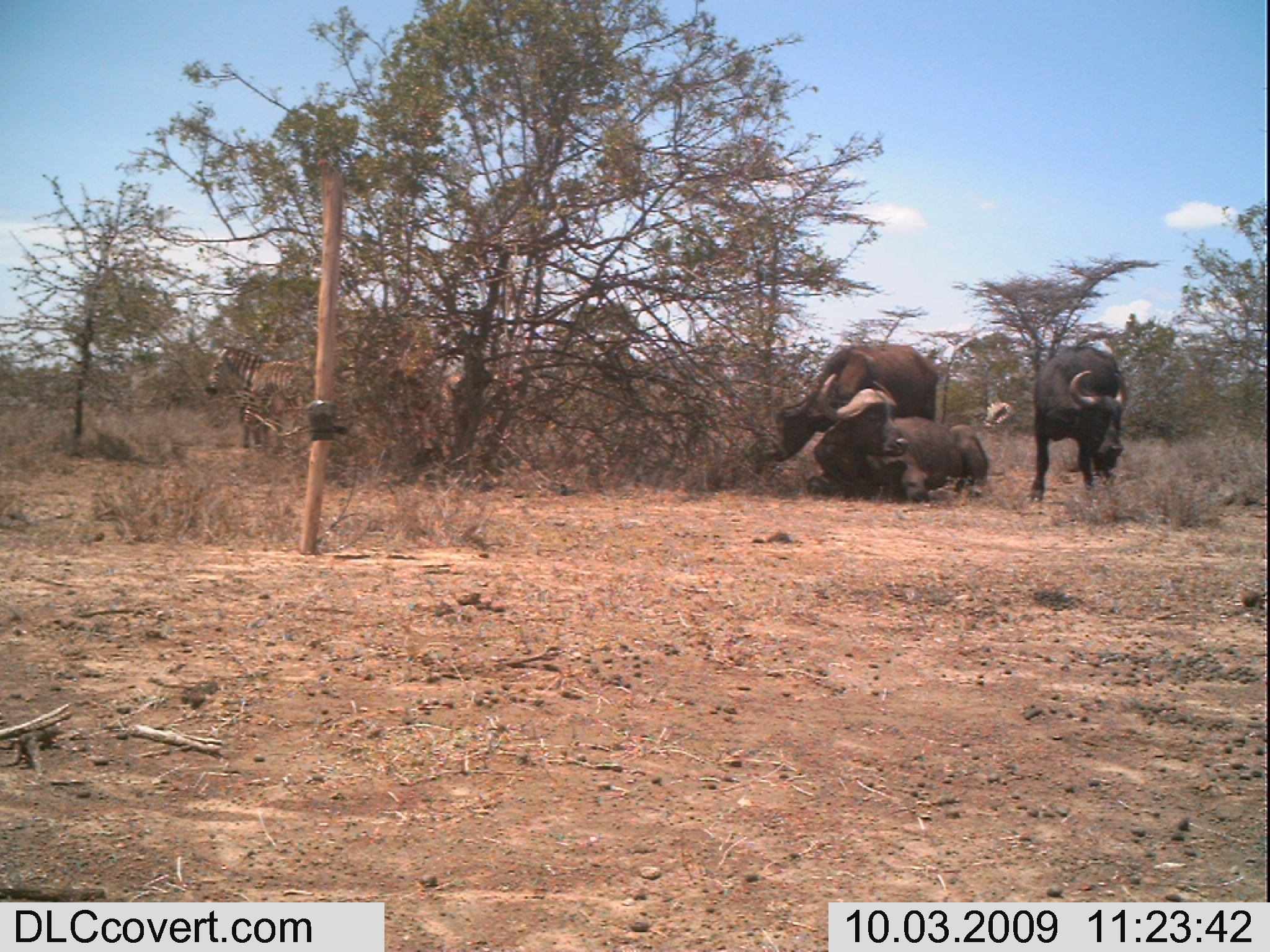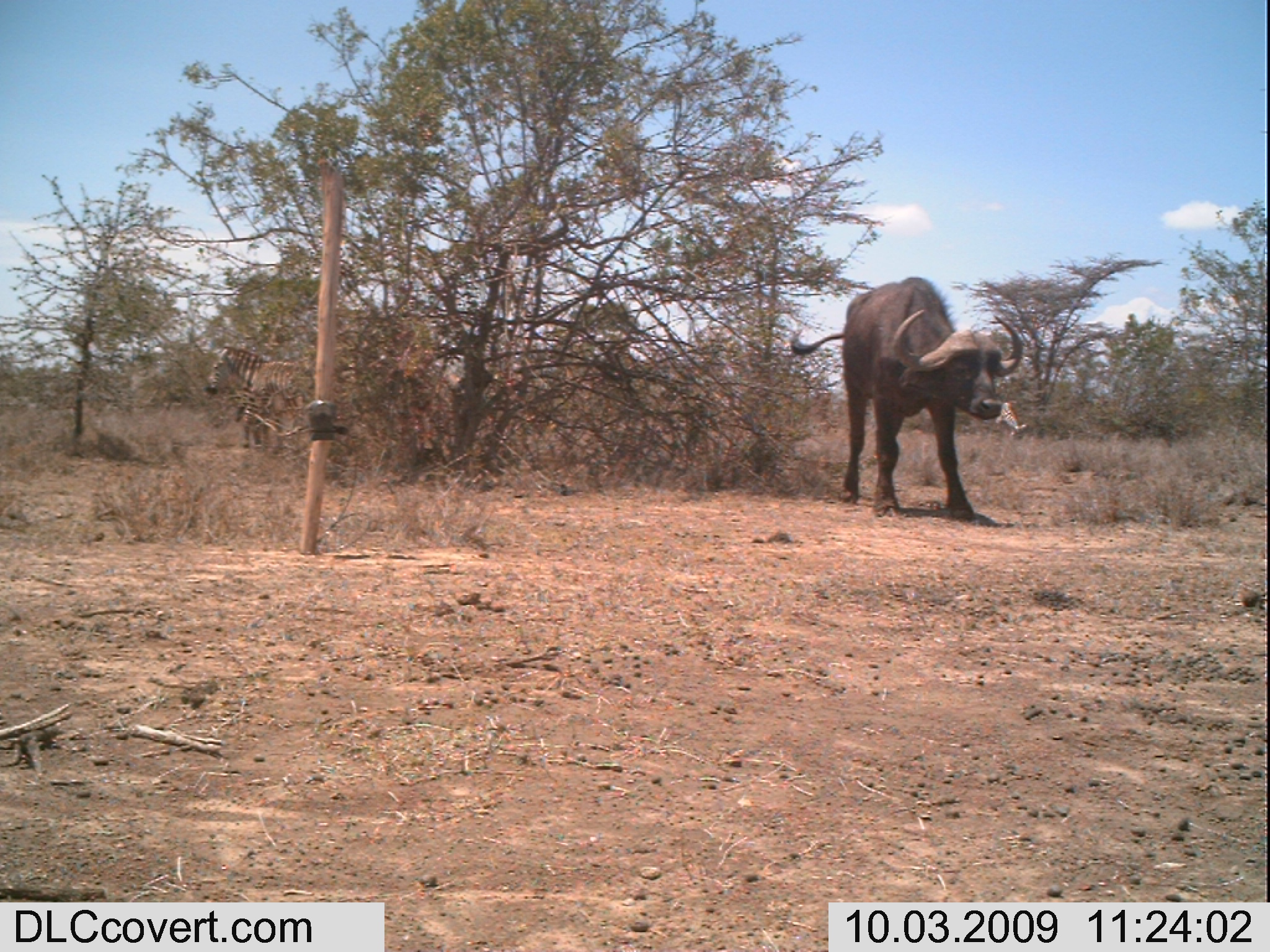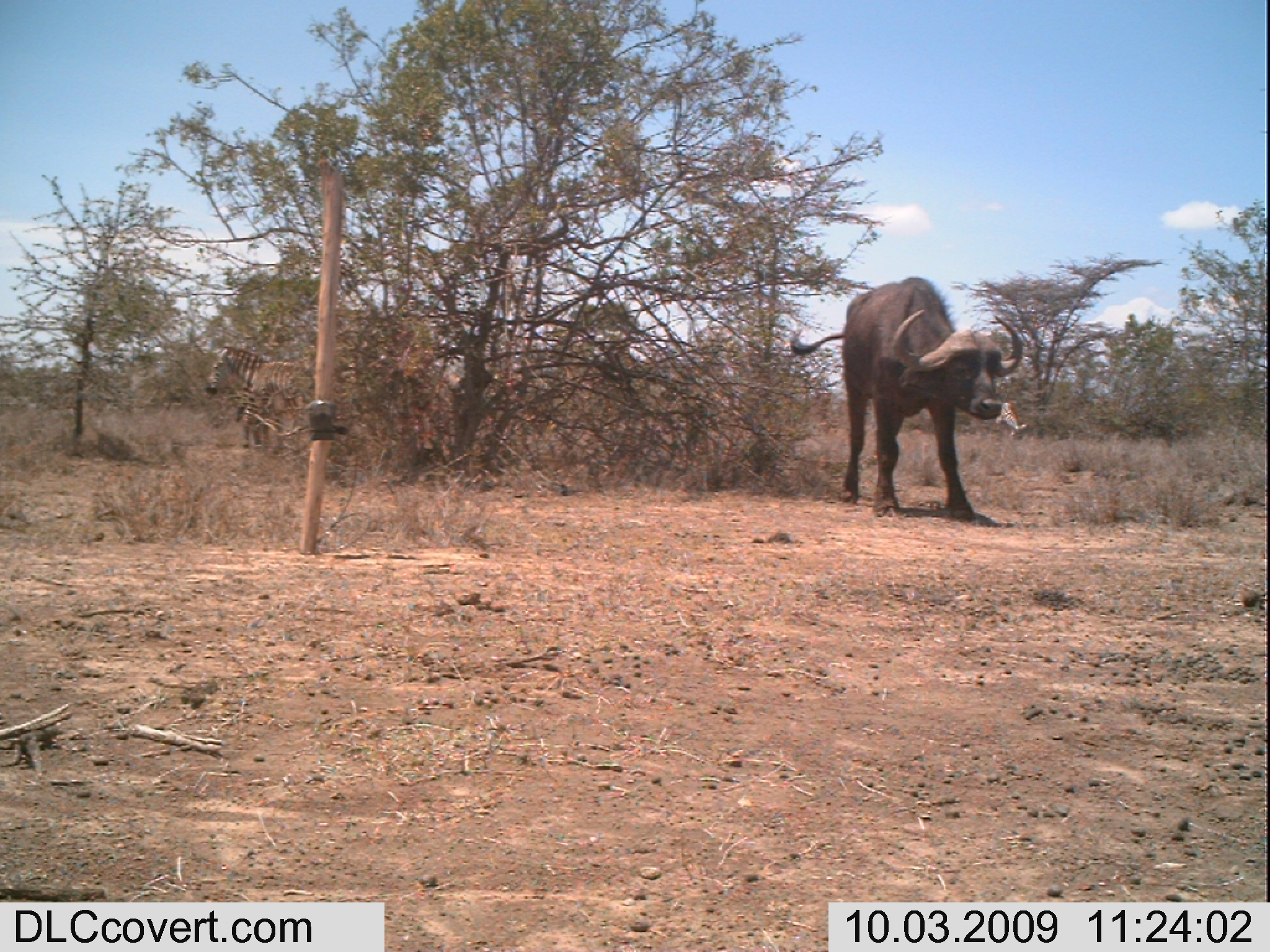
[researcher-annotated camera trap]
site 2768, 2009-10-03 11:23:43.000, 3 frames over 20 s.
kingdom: Animalia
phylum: Chordata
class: Mammalia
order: Perissodactyla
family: Equidae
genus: Equus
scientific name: Equus quagga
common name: plains zebra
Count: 2.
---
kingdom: Animalia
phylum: Chordata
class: Mammalia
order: Artiodactyla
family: Bovidae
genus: Syncerus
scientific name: Syncerus caffer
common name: african buffalo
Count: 1.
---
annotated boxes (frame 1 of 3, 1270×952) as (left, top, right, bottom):
equus quagga: (798, 370, 992, 507); (762, 336, 944, 463); (1024, 338, 1131, 503); (197, 337, 314, 455)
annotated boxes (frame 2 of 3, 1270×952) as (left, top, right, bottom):
syncerus caffer: (786, 273, 1024, 518); (199, 340, 310, 451)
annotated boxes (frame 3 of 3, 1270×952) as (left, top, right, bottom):
equus quagga: (784, 270, 1025, 518); (201, 341, 317, 452)